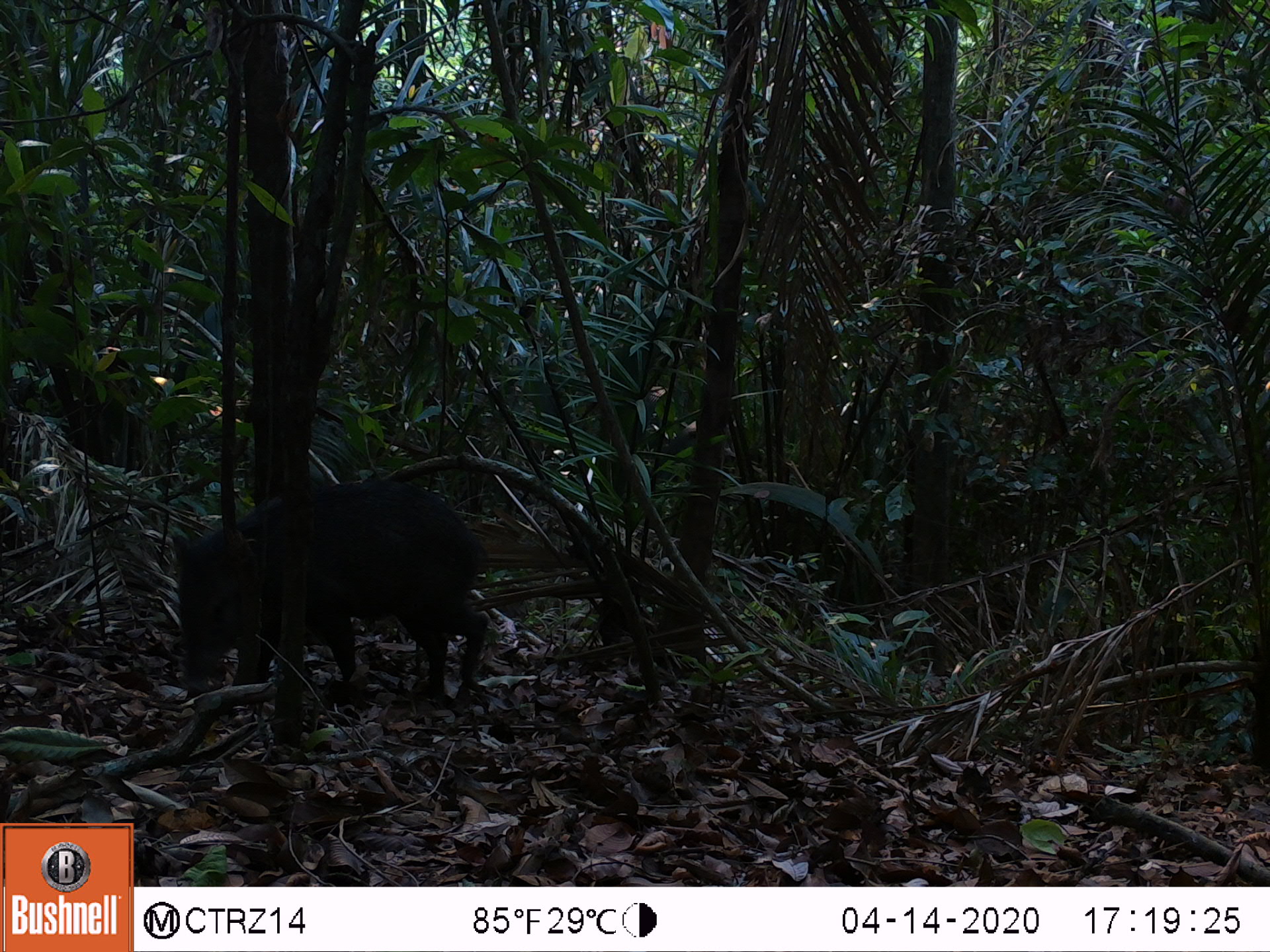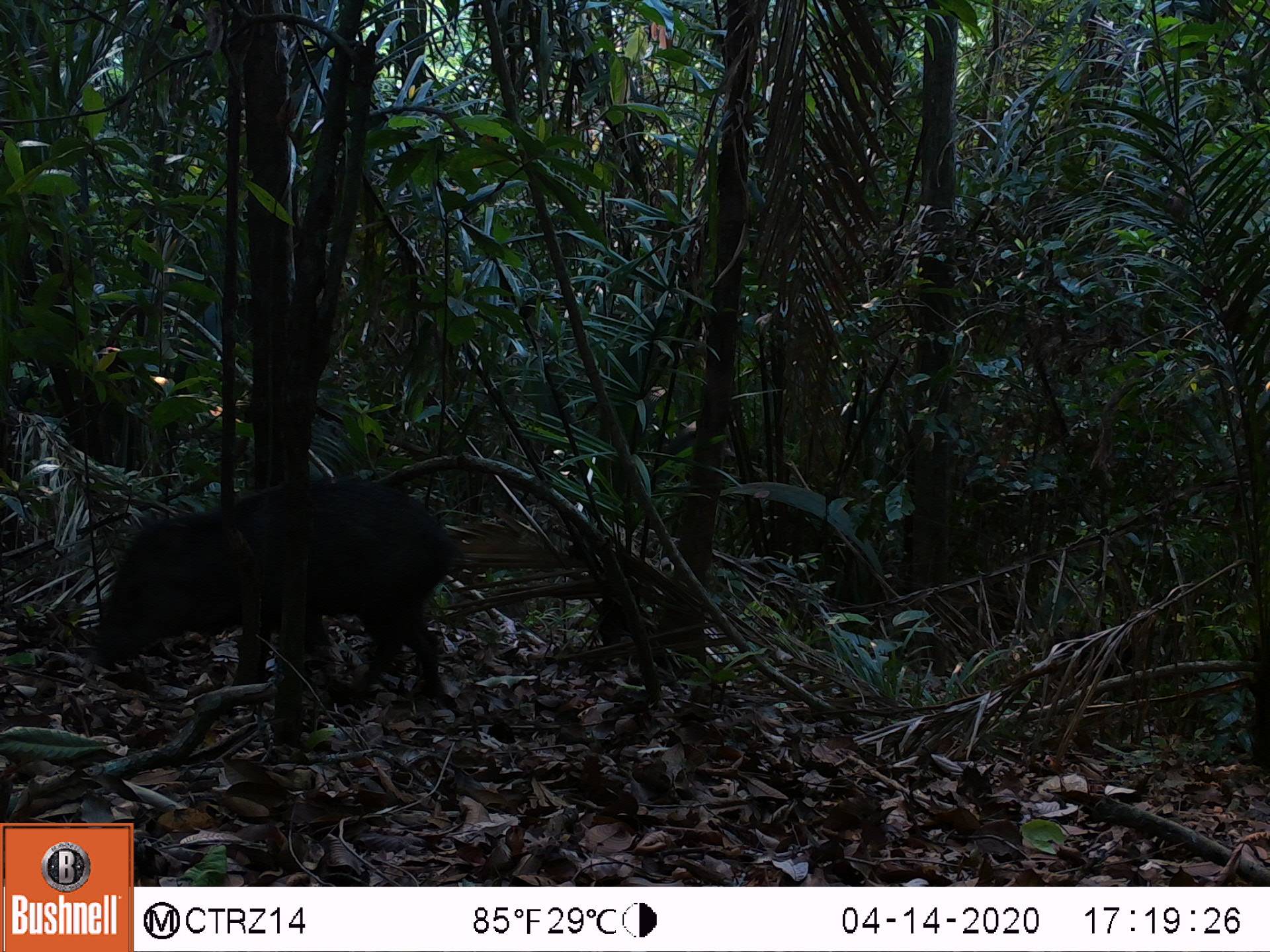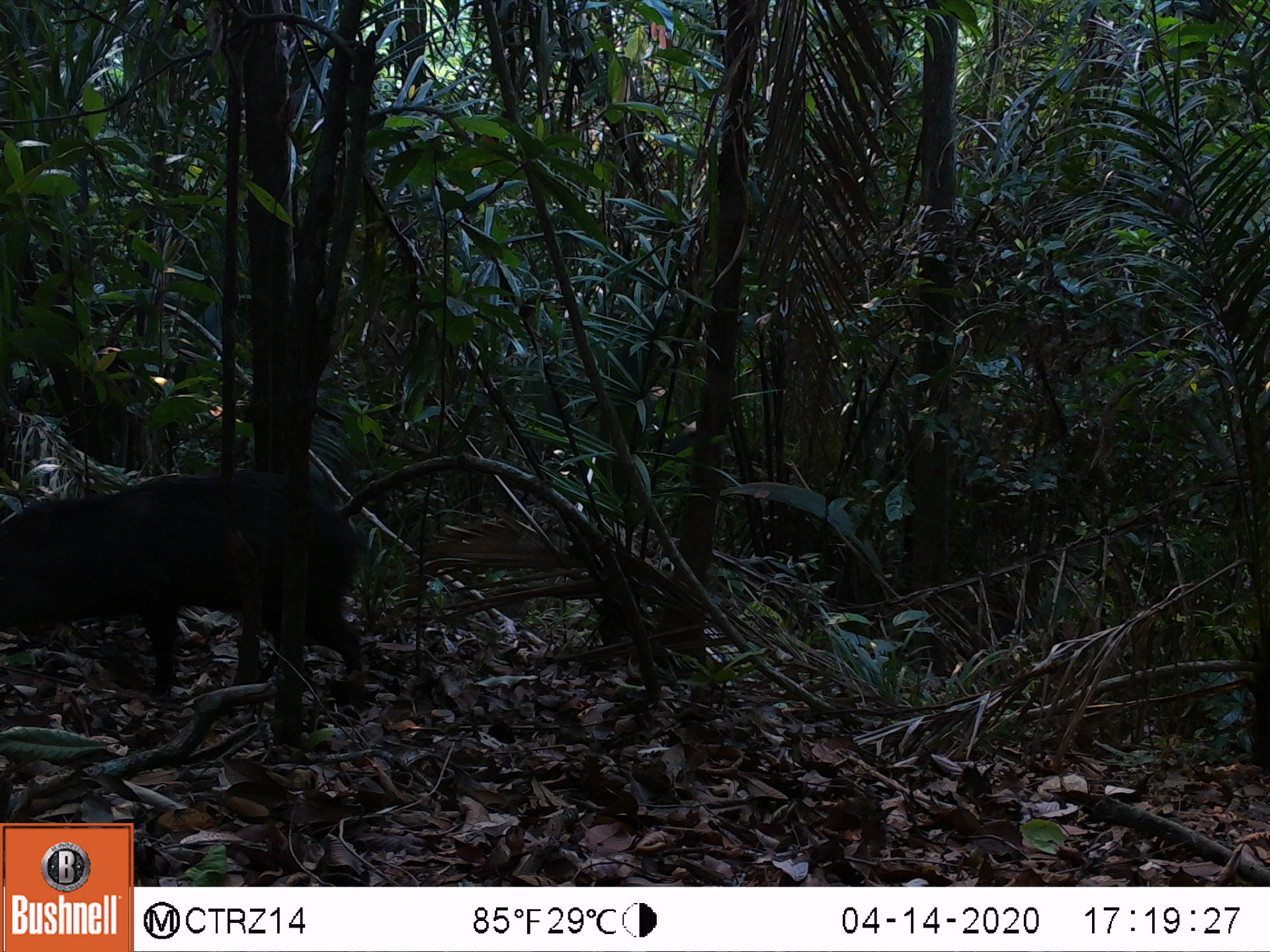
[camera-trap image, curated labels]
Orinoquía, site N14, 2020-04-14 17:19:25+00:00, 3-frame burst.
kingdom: Animalia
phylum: Chordata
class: Mammalia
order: Artiodactyla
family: Tayassuidae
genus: Pecari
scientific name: Pecari tajacu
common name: collared peccary